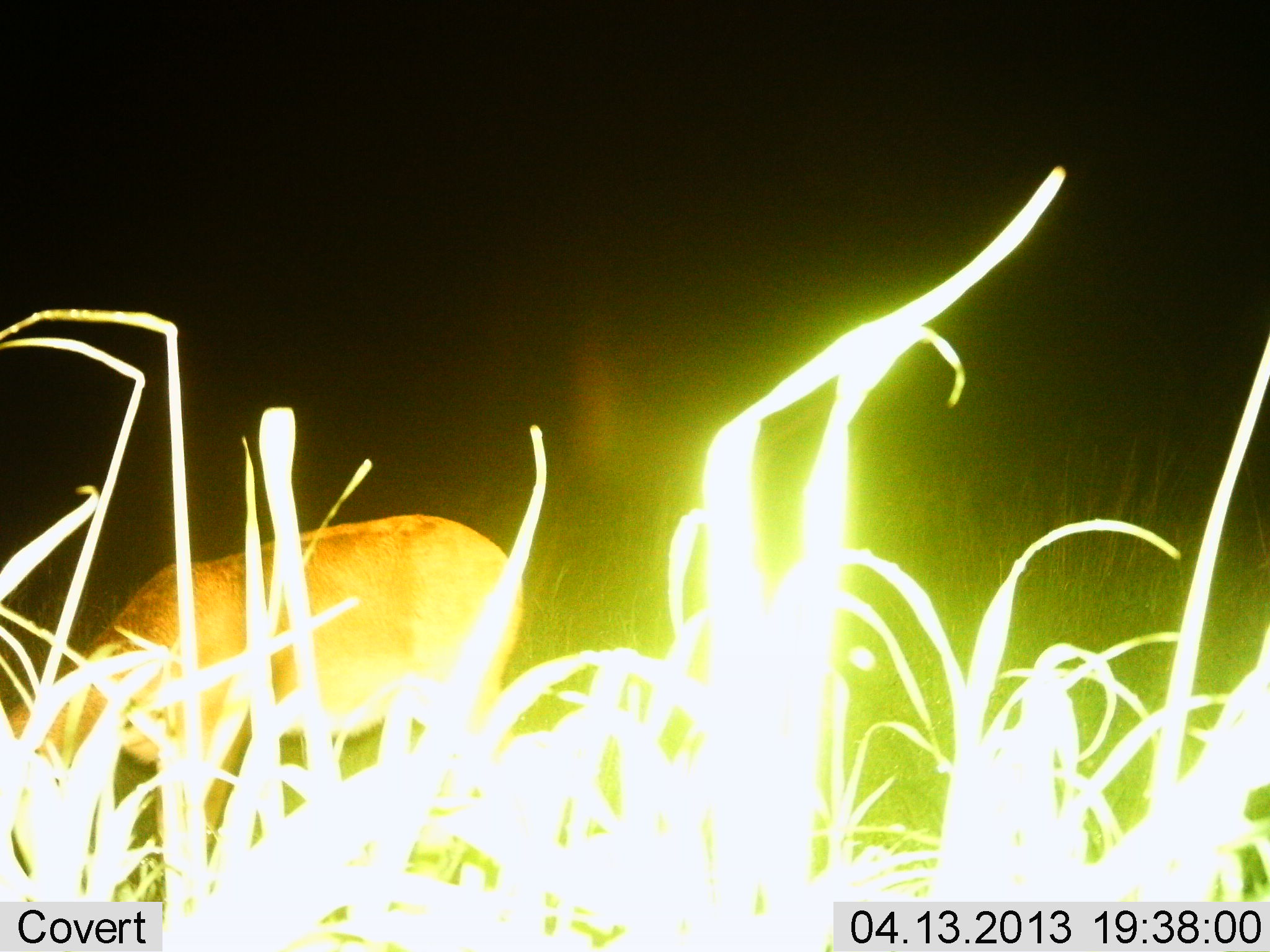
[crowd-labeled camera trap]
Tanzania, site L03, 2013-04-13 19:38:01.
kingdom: Animalia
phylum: Chordata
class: Mammalia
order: Artiodactyla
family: Bovidae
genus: Redunca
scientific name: Redunca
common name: reedbuck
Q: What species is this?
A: Reedbuck (Redunca).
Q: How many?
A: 1.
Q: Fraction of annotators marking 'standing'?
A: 45%.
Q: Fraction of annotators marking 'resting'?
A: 0%.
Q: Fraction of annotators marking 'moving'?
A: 5%.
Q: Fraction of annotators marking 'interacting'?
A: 0%.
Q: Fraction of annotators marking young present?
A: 0%.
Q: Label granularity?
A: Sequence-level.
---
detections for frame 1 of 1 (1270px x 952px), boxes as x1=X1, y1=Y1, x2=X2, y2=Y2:
animal: x1=6, y1=514, x2=522, y2=845